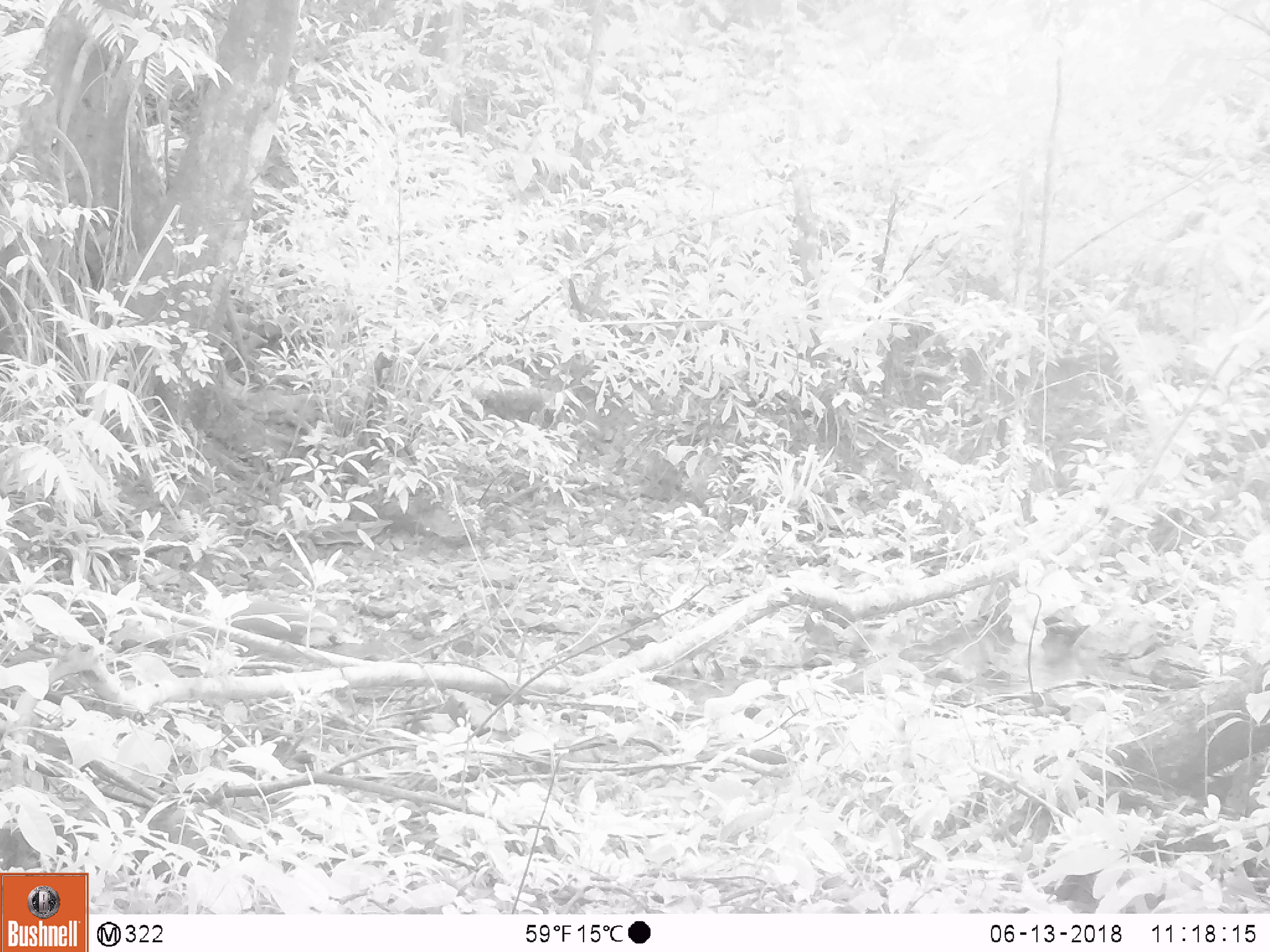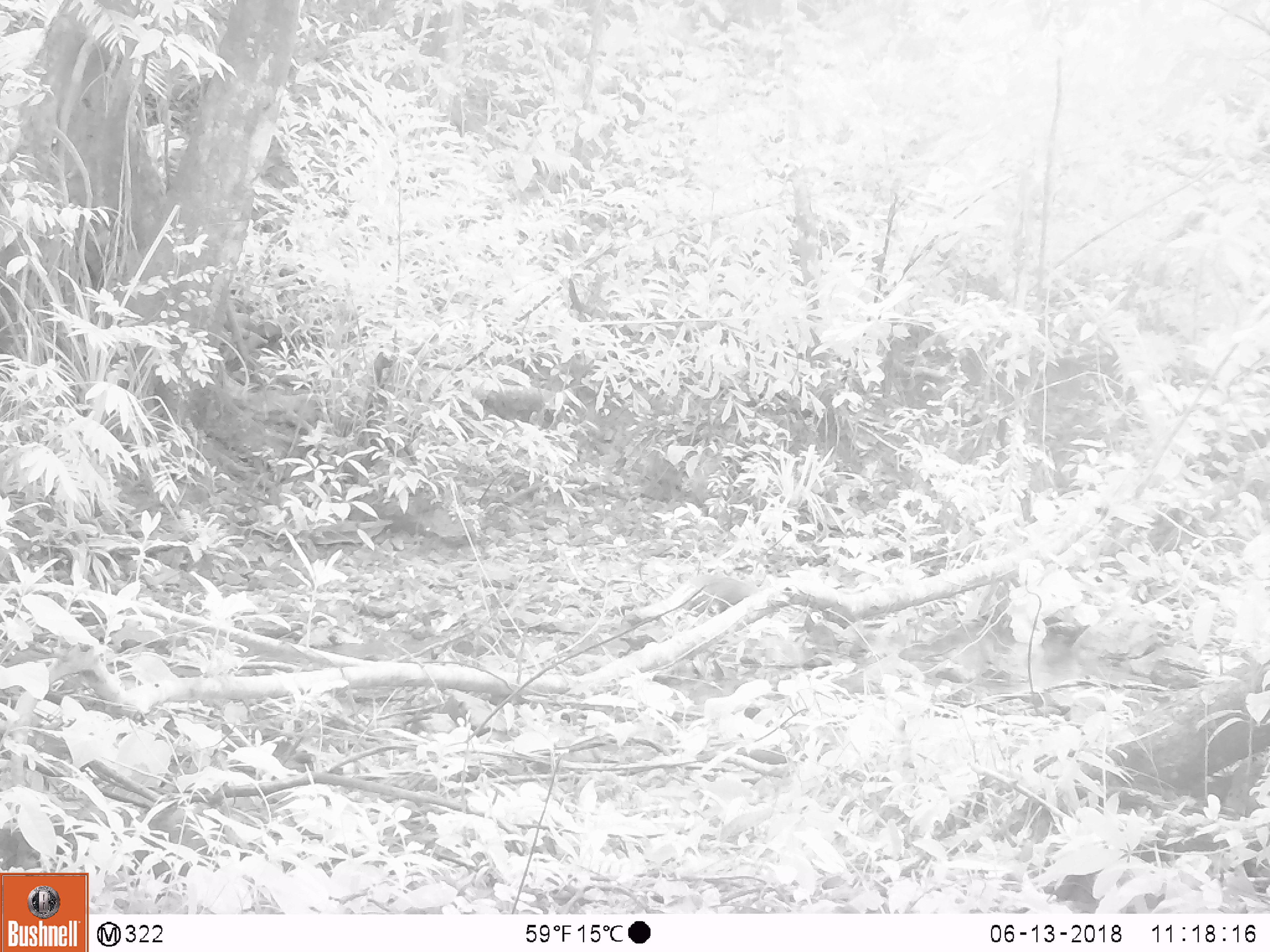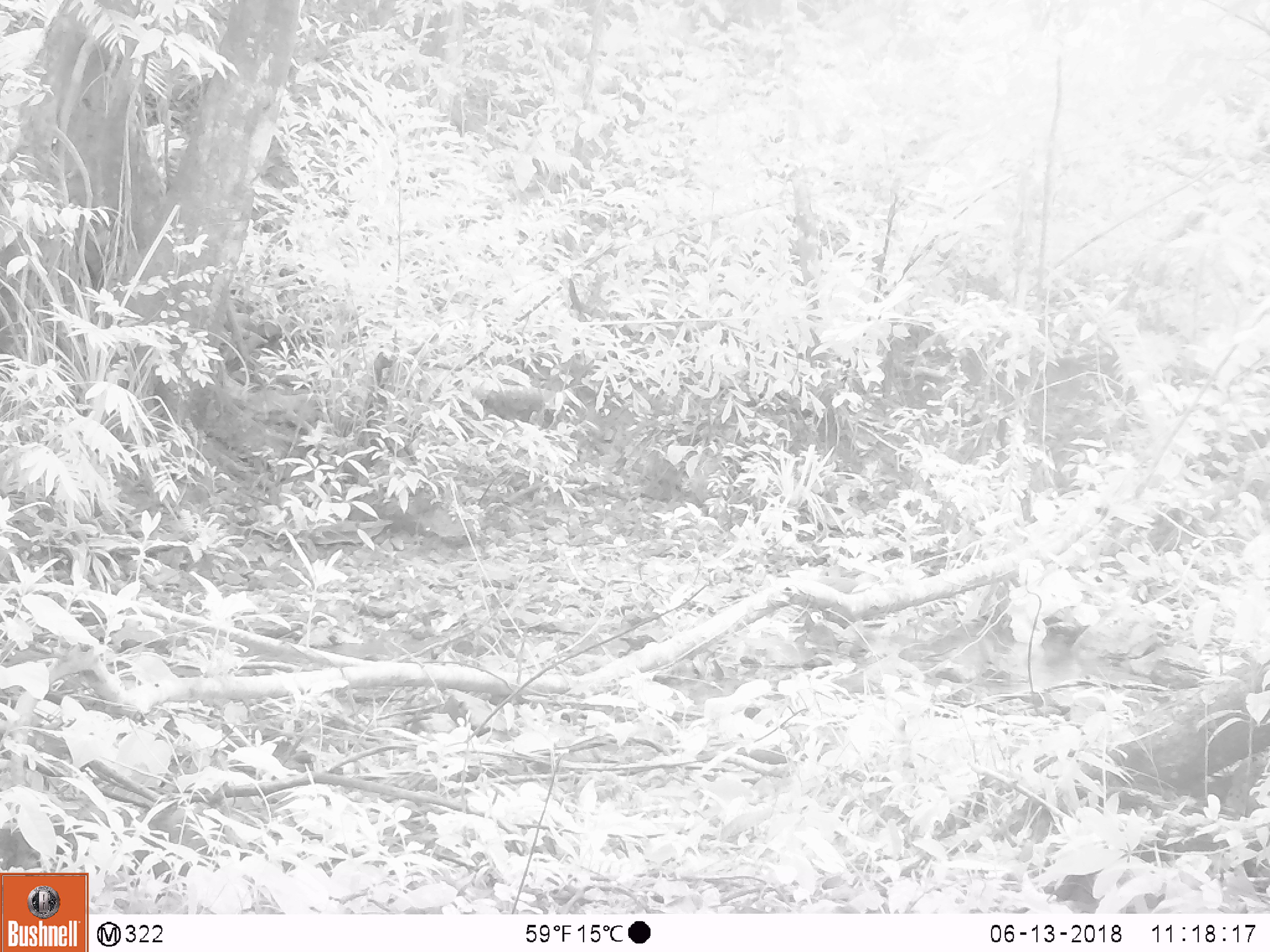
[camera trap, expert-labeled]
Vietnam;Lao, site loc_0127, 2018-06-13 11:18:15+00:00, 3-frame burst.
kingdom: Animalia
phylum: Chordata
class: Mammalia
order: Carnivora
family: Herpestidae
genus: Urva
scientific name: Urva urva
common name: crab-eating mongoose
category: crab eating mongoose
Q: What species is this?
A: Crab eating mongoose (crab-eating mongoose) (Urva urva).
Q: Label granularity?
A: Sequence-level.